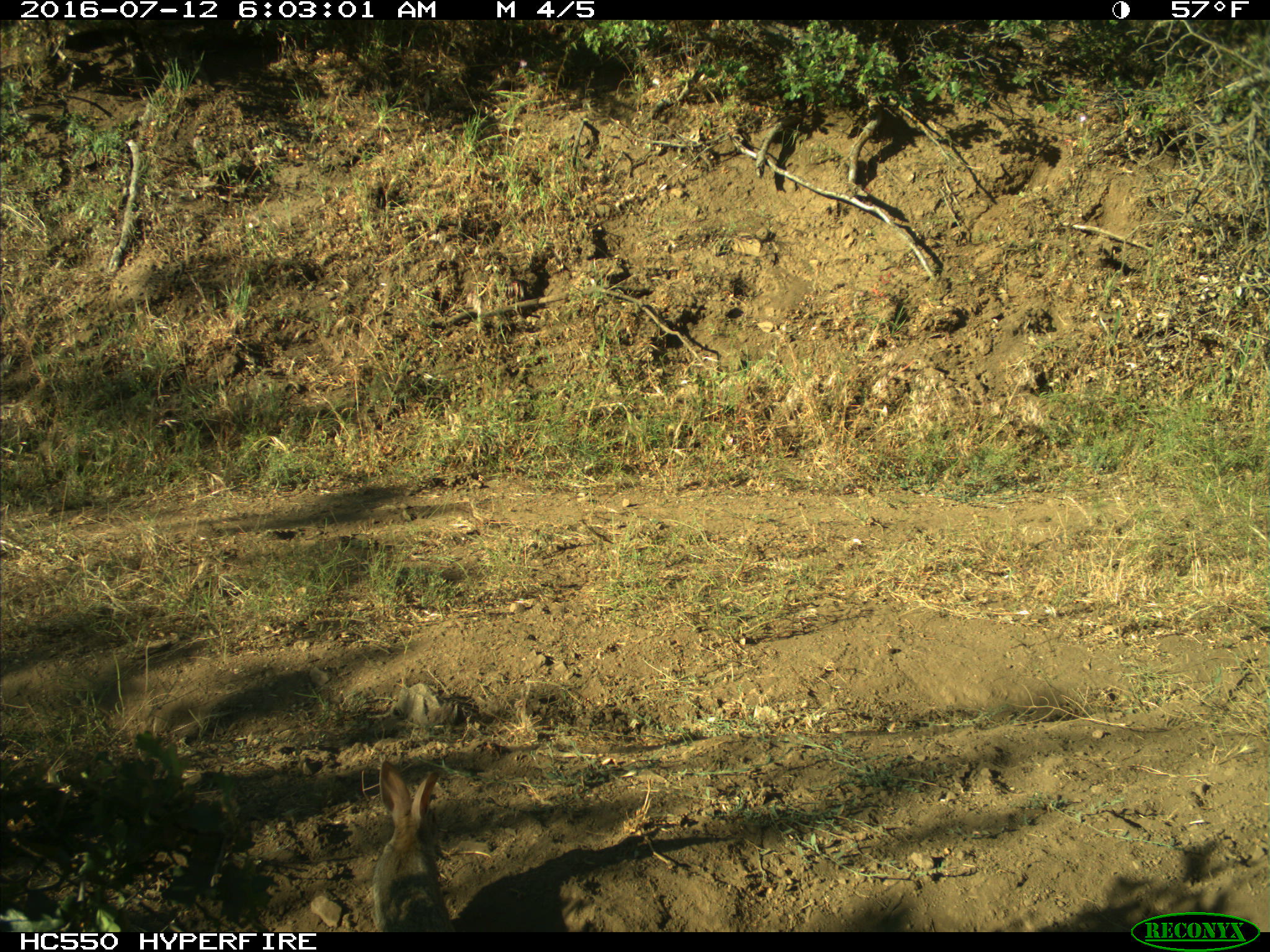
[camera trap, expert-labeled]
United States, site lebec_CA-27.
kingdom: Animalia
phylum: Chordata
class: Mammalia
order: Lagomorpha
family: Leporidae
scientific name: Leporidae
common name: rabbits and hares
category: unidentified rabbit